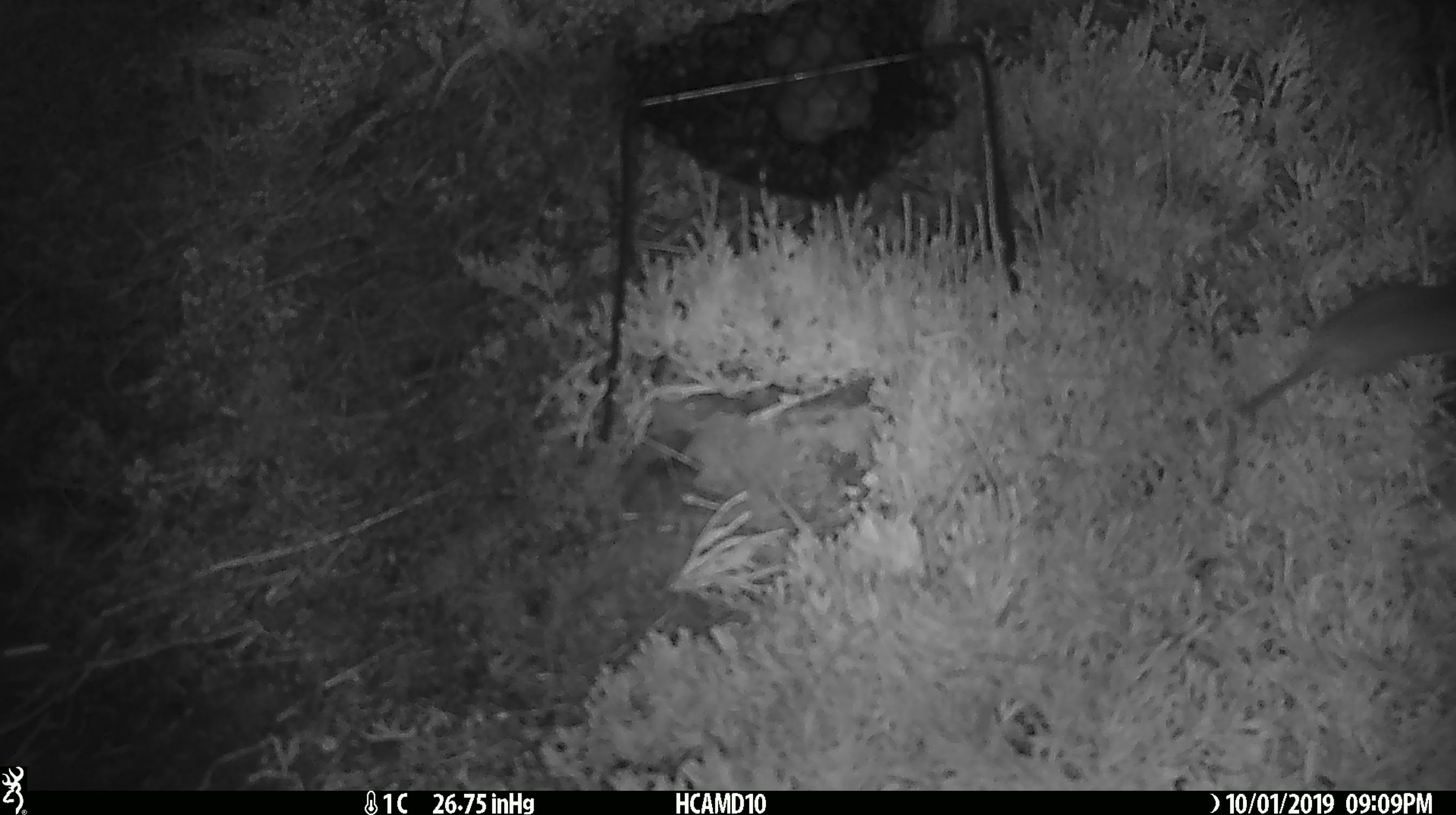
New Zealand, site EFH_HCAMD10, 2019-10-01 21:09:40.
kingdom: Animalia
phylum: Chordata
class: Mammalia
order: Rodentia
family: Muridae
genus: Mus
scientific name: Mus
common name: mouse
Mouse (Mus).